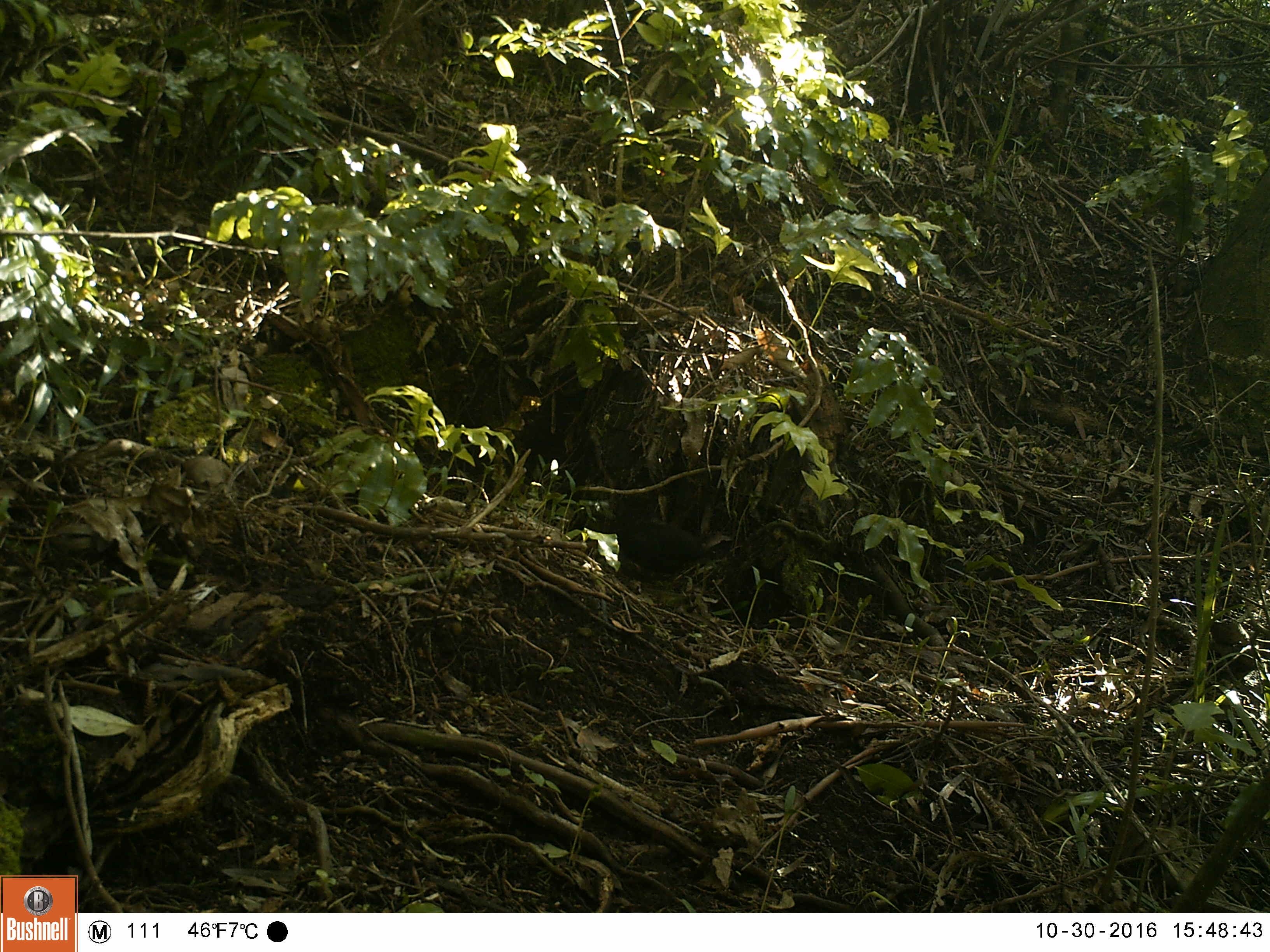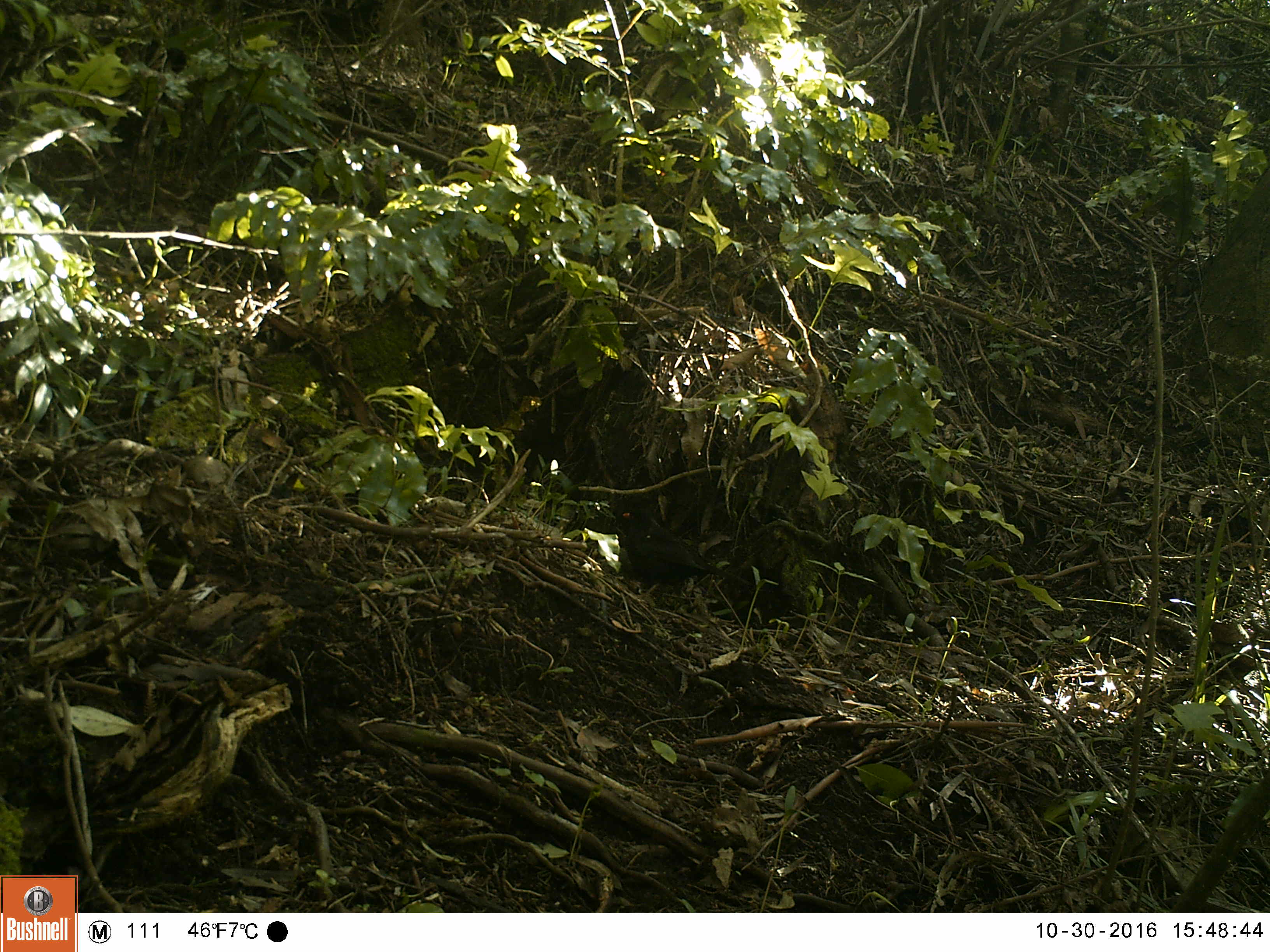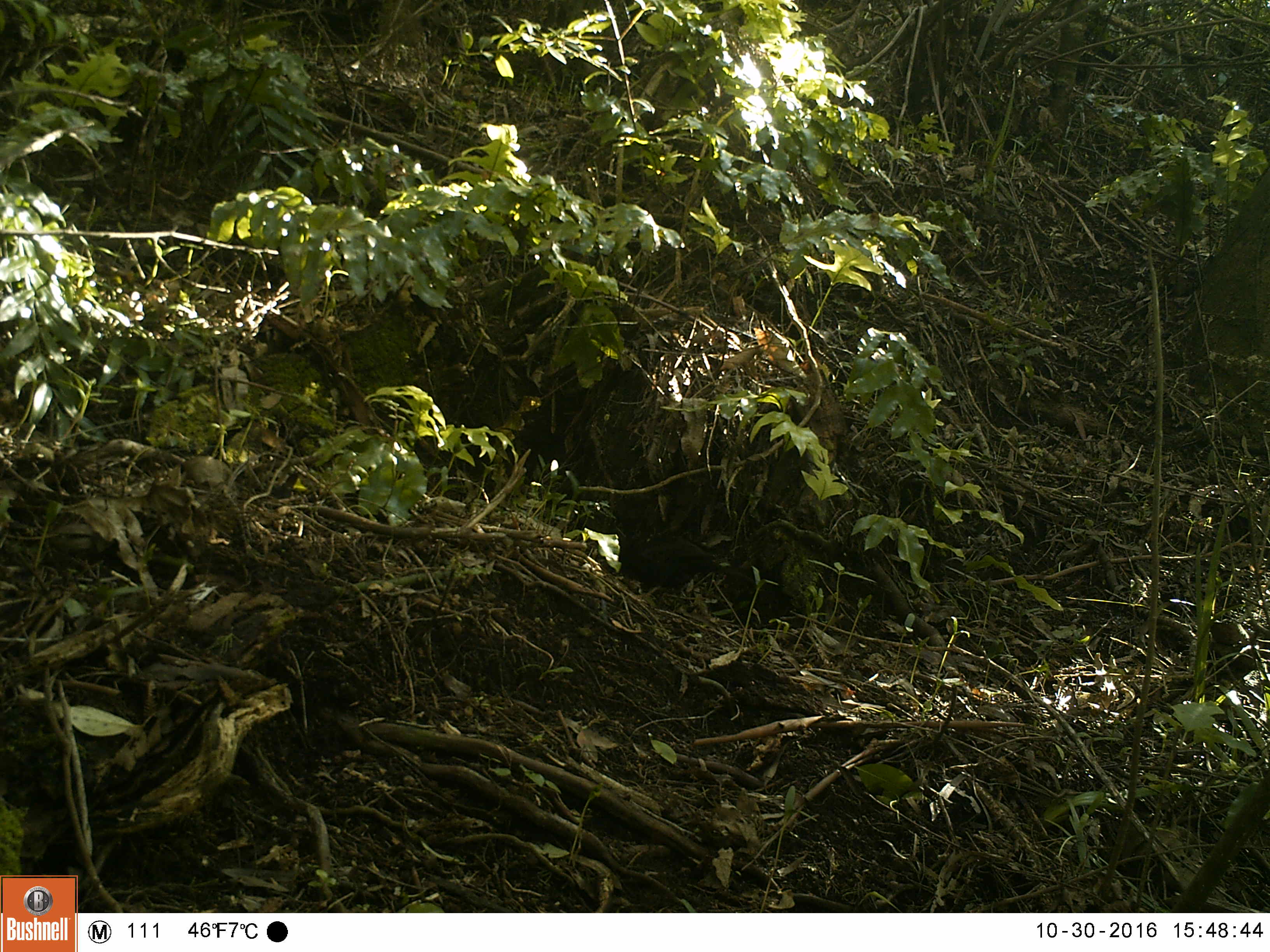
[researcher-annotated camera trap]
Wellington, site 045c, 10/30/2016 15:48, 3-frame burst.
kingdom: Animalia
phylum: Chordata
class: Aves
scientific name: Aves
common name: bird